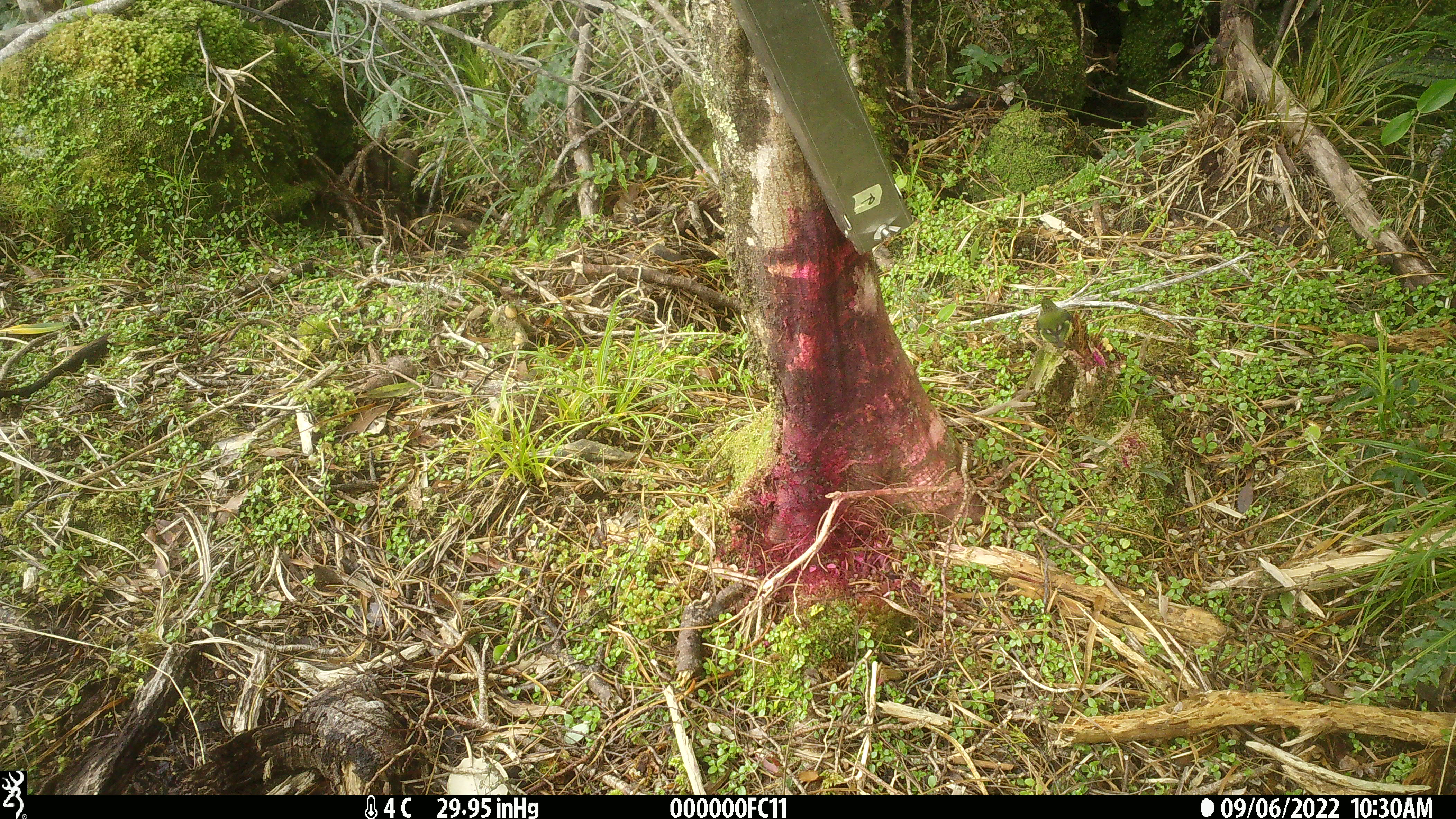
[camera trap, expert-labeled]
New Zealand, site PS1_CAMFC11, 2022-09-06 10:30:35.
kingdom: Animalia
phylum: Chordata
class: Aves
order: Passeriformes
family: Acanthisittidae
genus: Acanthisitta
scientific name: Acanthisitta chloris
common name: rifleman